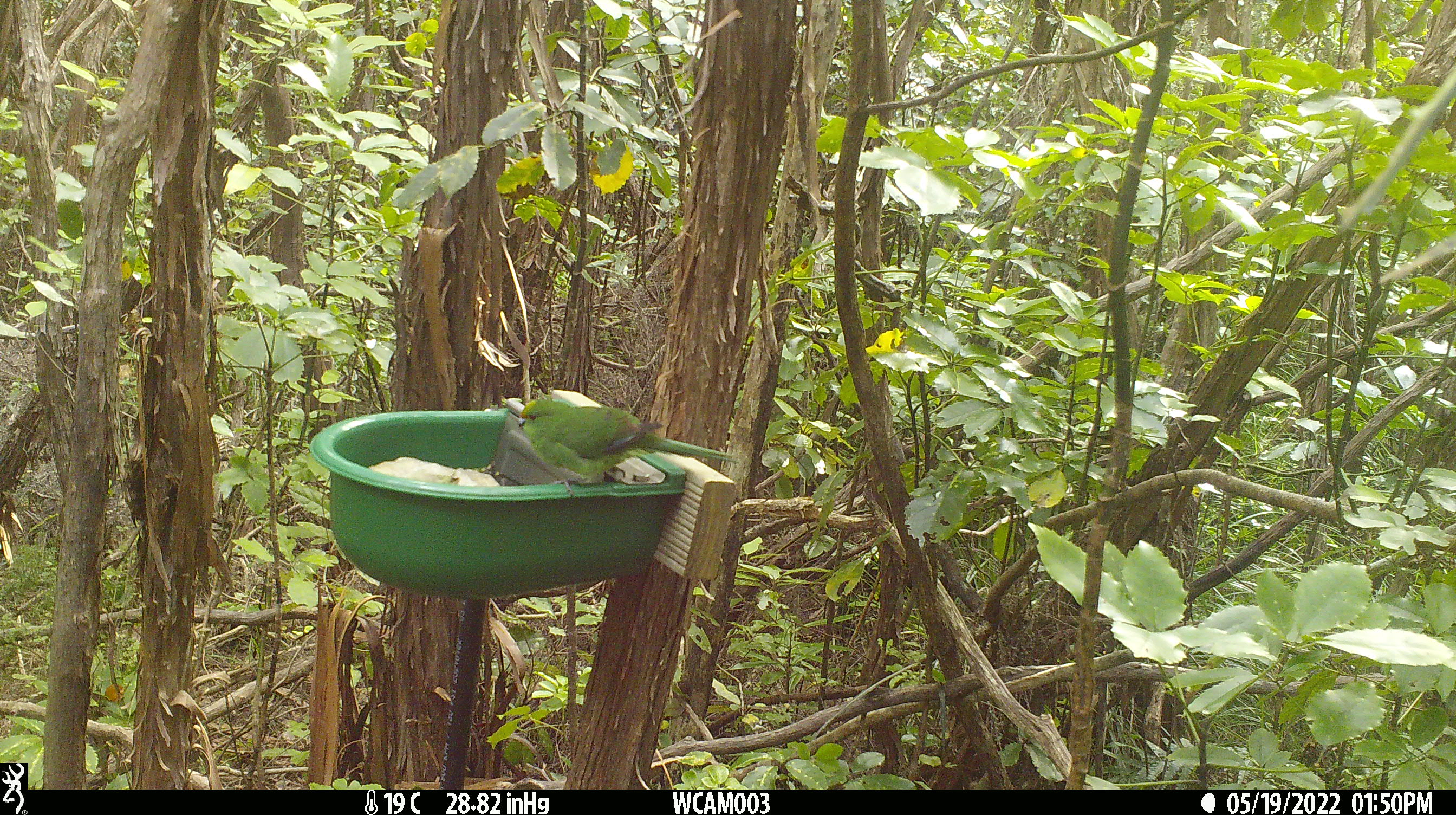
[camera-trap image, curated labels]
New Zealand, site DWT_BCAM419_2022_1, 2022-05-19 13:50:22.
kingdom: Animalia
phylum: Chordata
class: Aves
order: Psittaciformes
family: Psittaculidae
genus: Cyanoramphus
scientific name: Cyanoramphus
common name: parakeet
Parakeet (Cyanoramphus).